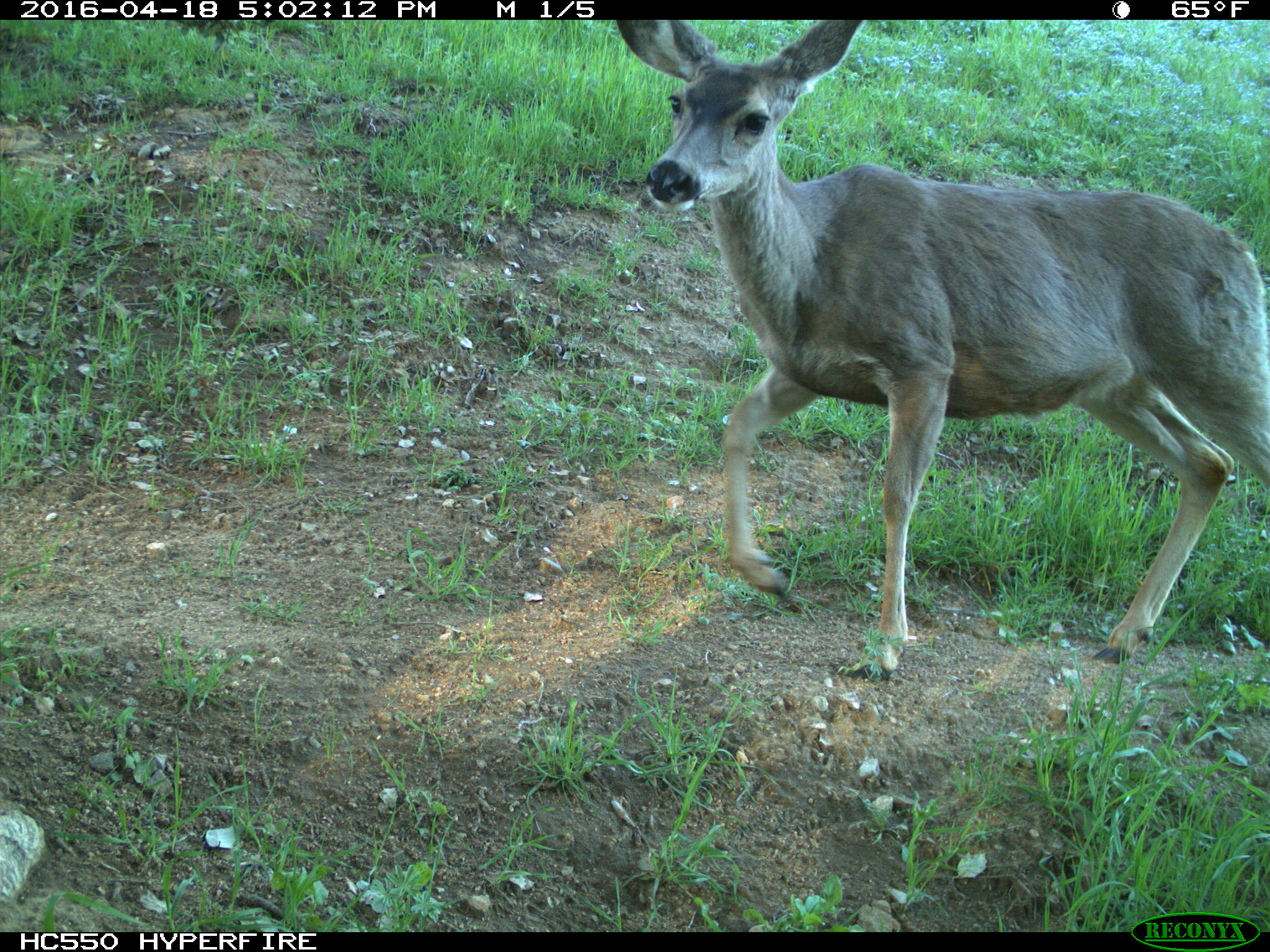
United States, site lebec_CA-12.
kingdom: Animalia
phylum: Chordata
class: Mammalia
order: Artiodactyla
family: Cervidae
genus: Odocoileus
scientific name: Odocoileus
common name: deer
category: unidentified deer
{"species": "unidentified deer (deer) (Odocoileus)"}